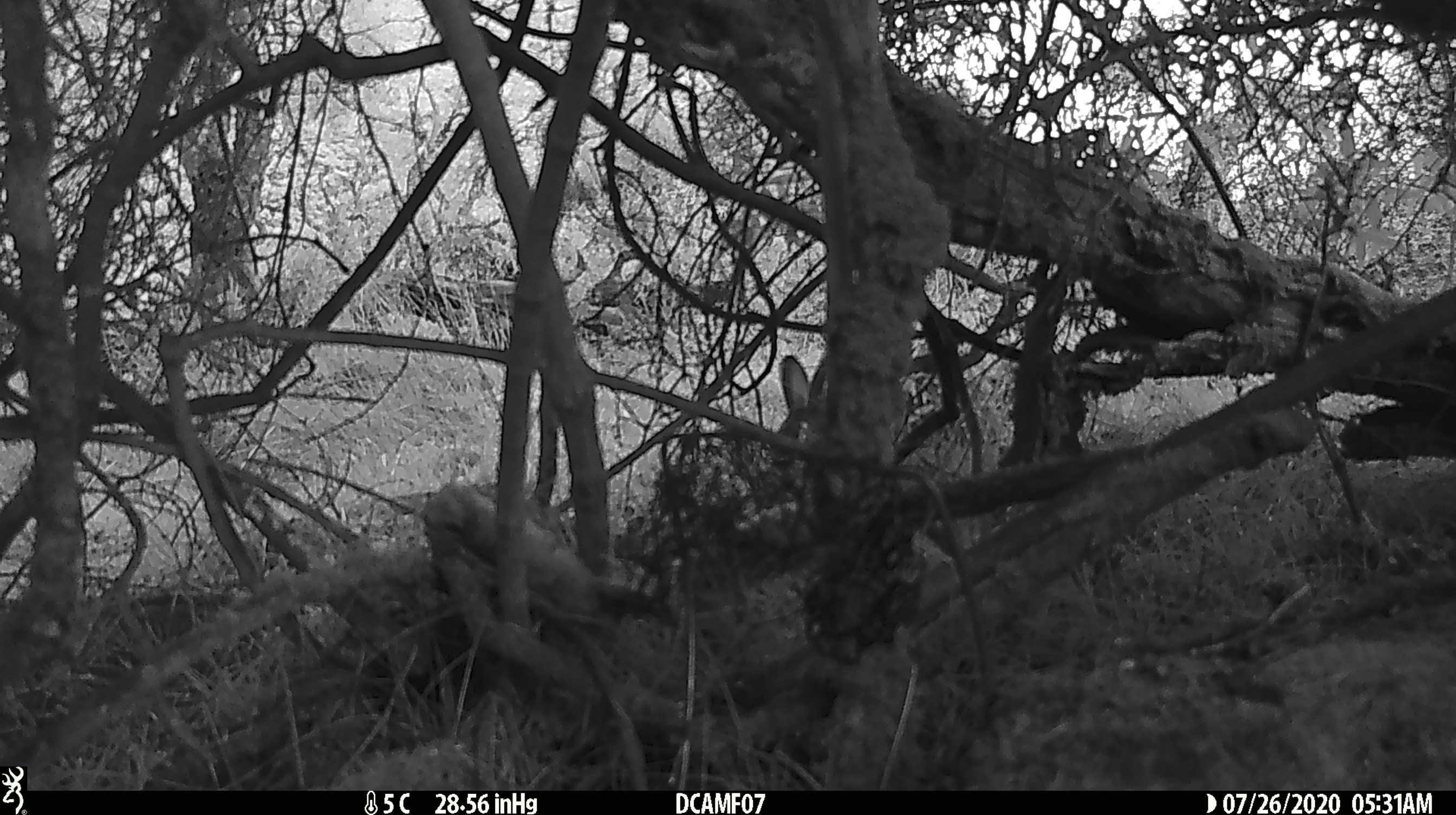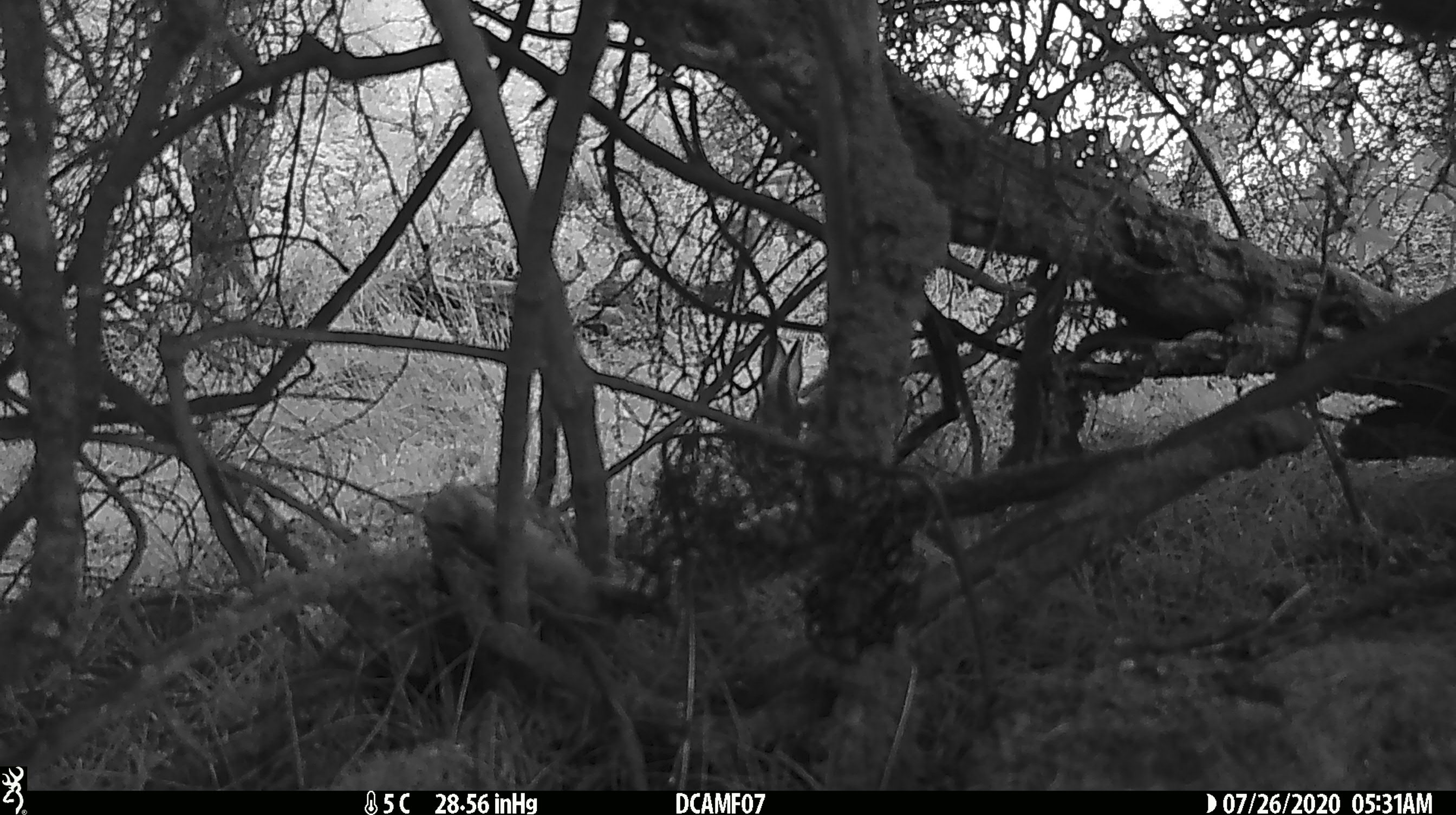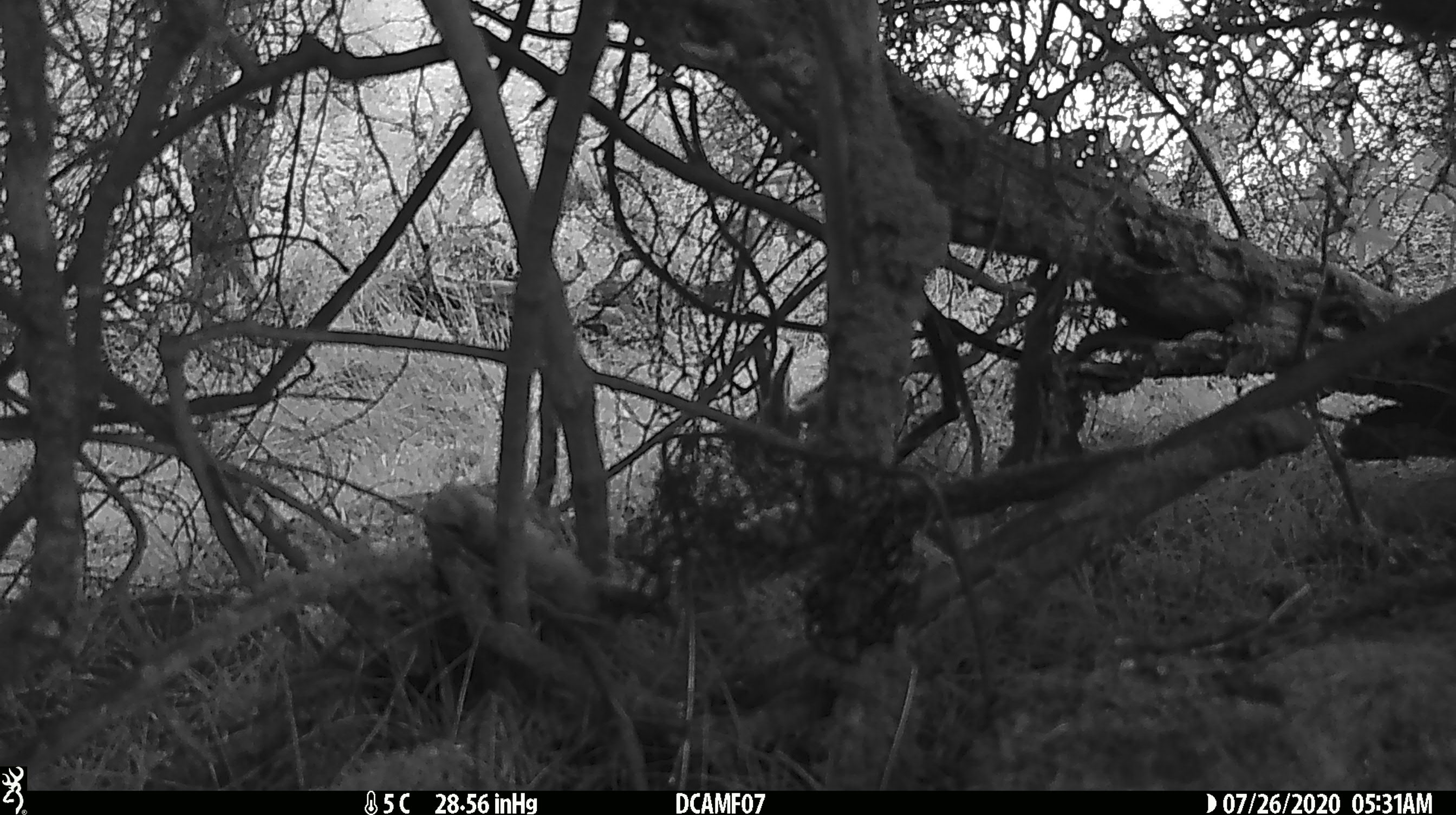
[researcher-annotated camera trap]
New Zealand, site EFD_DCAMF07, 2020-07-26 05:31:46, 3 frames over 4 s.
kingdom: Animalia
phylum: Chordata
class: Mammalia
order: Lagomorpha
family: Leporidae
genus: Oryctolagus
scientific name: Oryctolagus cuniculus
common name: european rabbit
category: rabbit